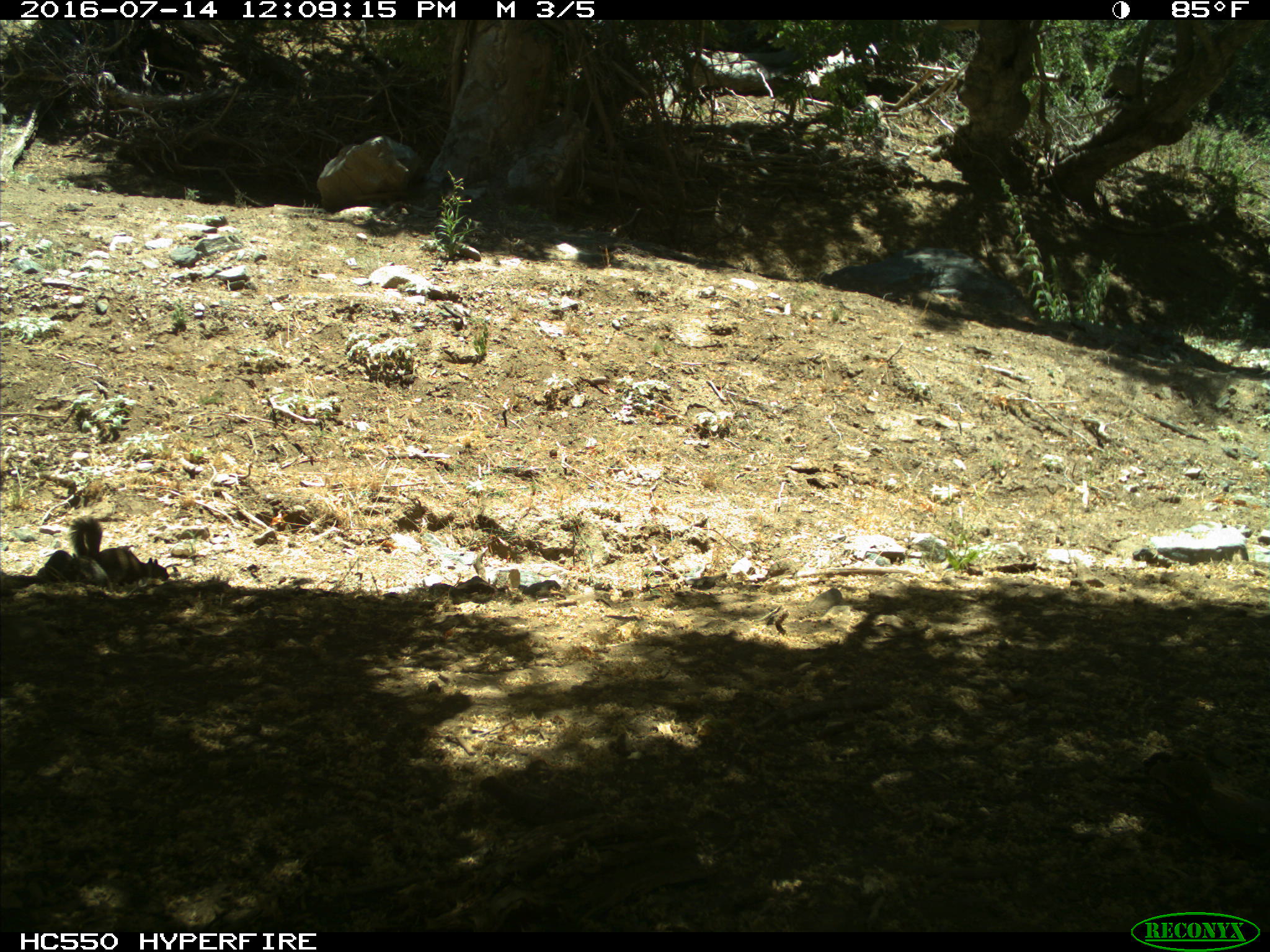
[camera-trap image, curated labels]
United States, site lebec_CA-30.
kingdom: Animalia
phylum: Chordata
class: Mammalia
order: Rodentia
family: Sciuridae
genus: Otospermophilus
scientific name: Otospermophilus beecheyi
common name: california ground squirrel